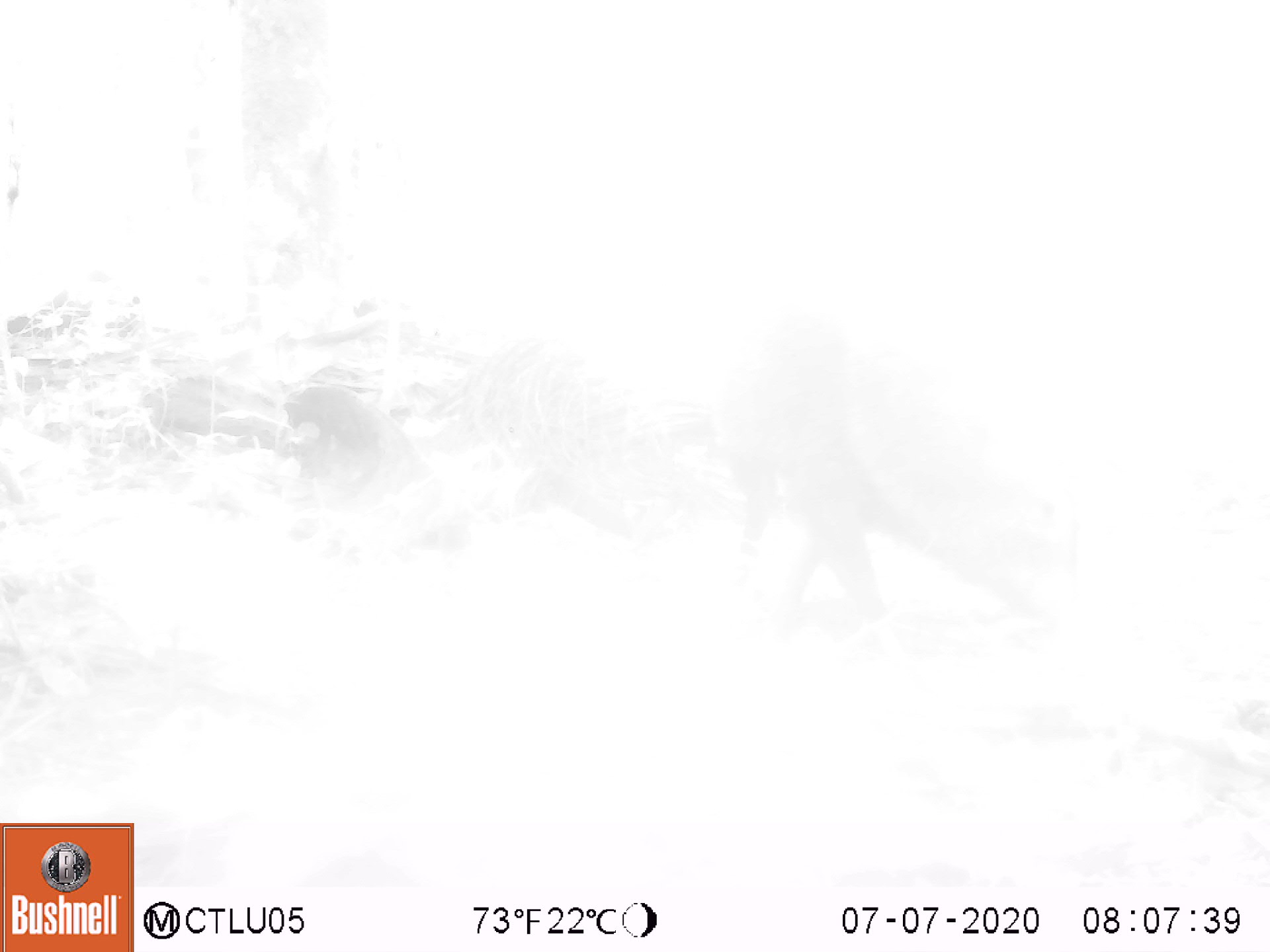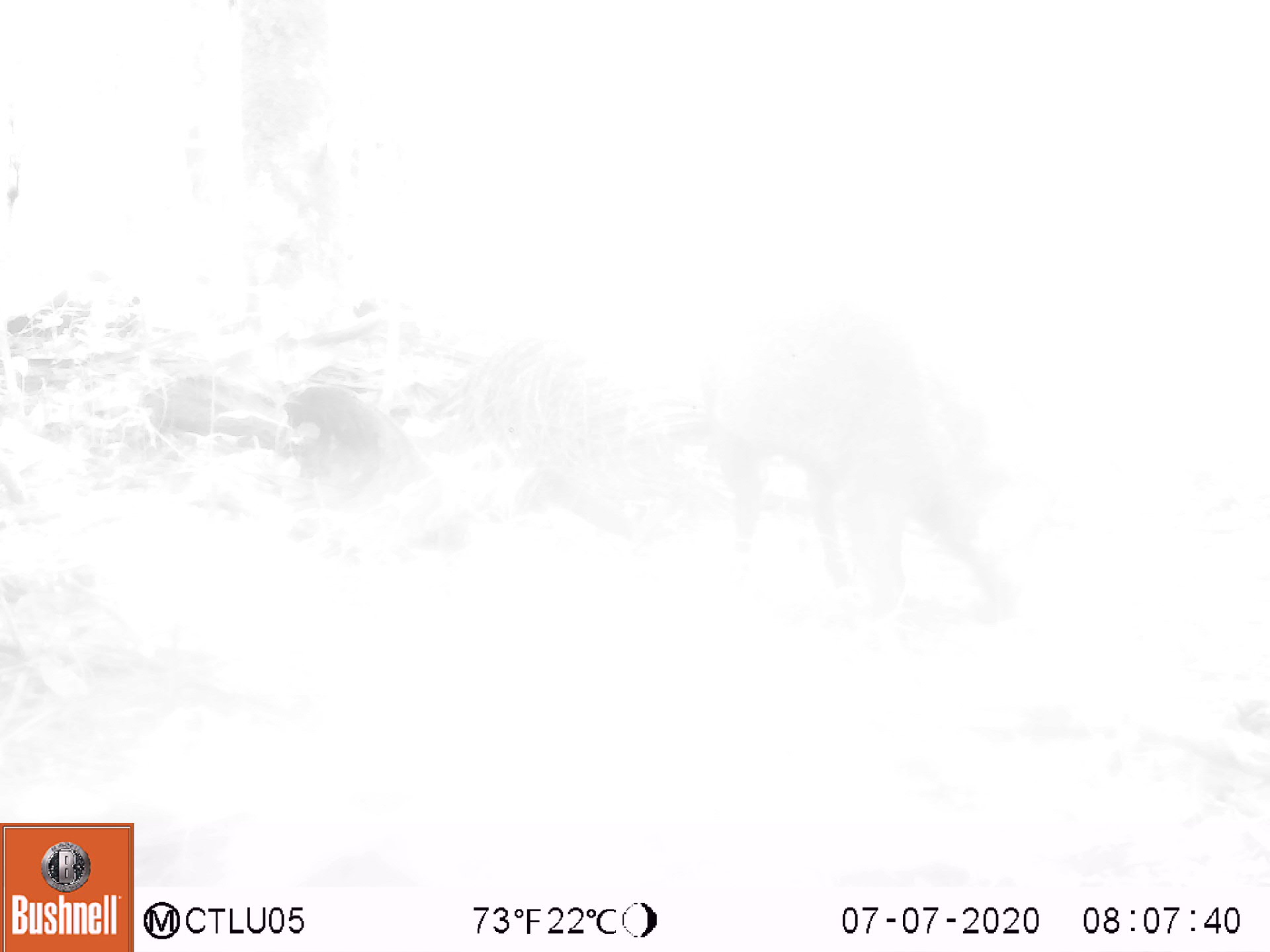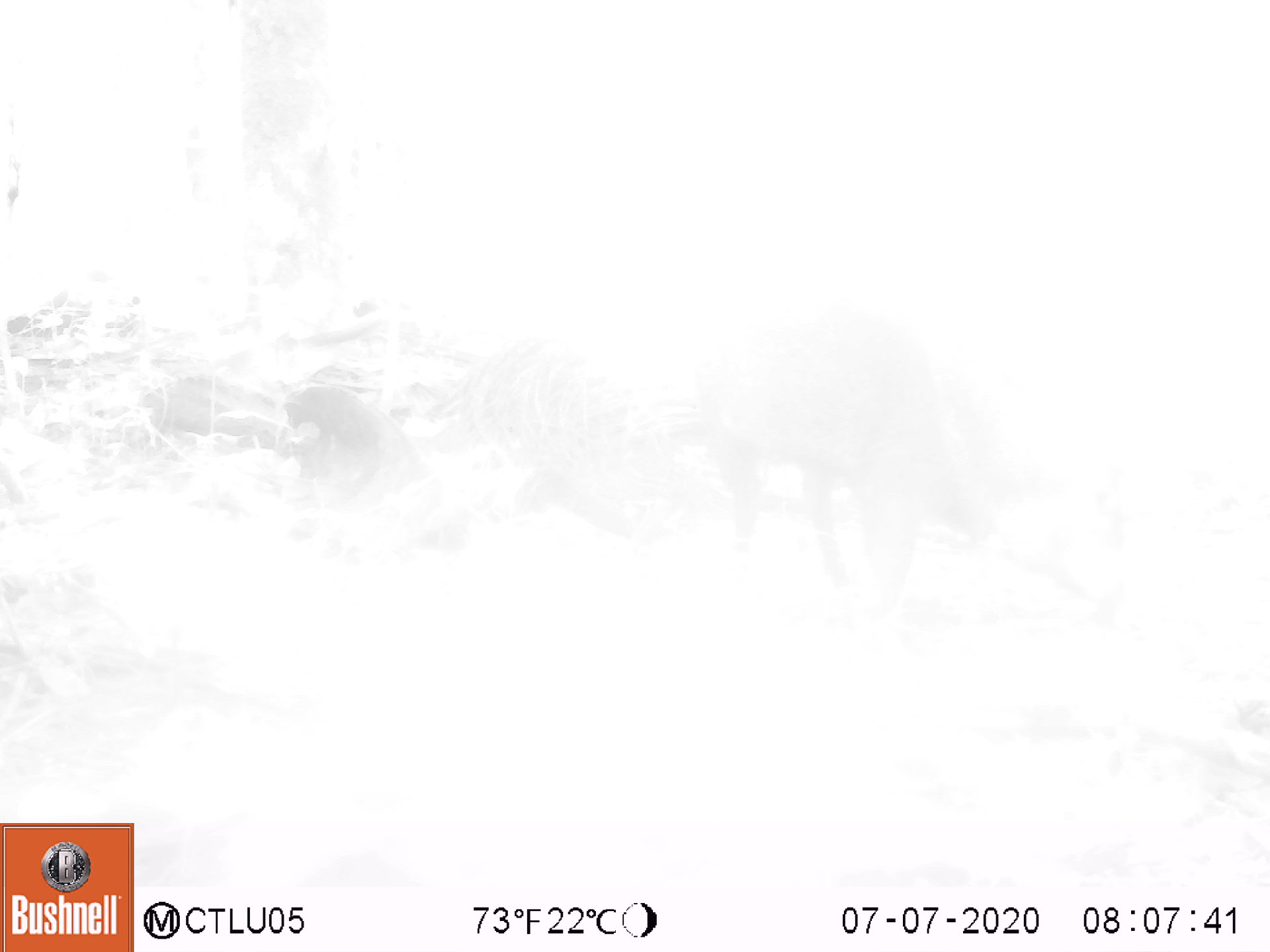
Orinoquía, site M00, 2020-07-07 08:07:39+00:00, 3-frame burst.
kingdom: Animalia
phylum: Chordata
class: Mammalia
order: Artiodactyla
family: Tayassuidae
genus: Pecari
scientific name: Pecari tajacu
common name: collared peccary